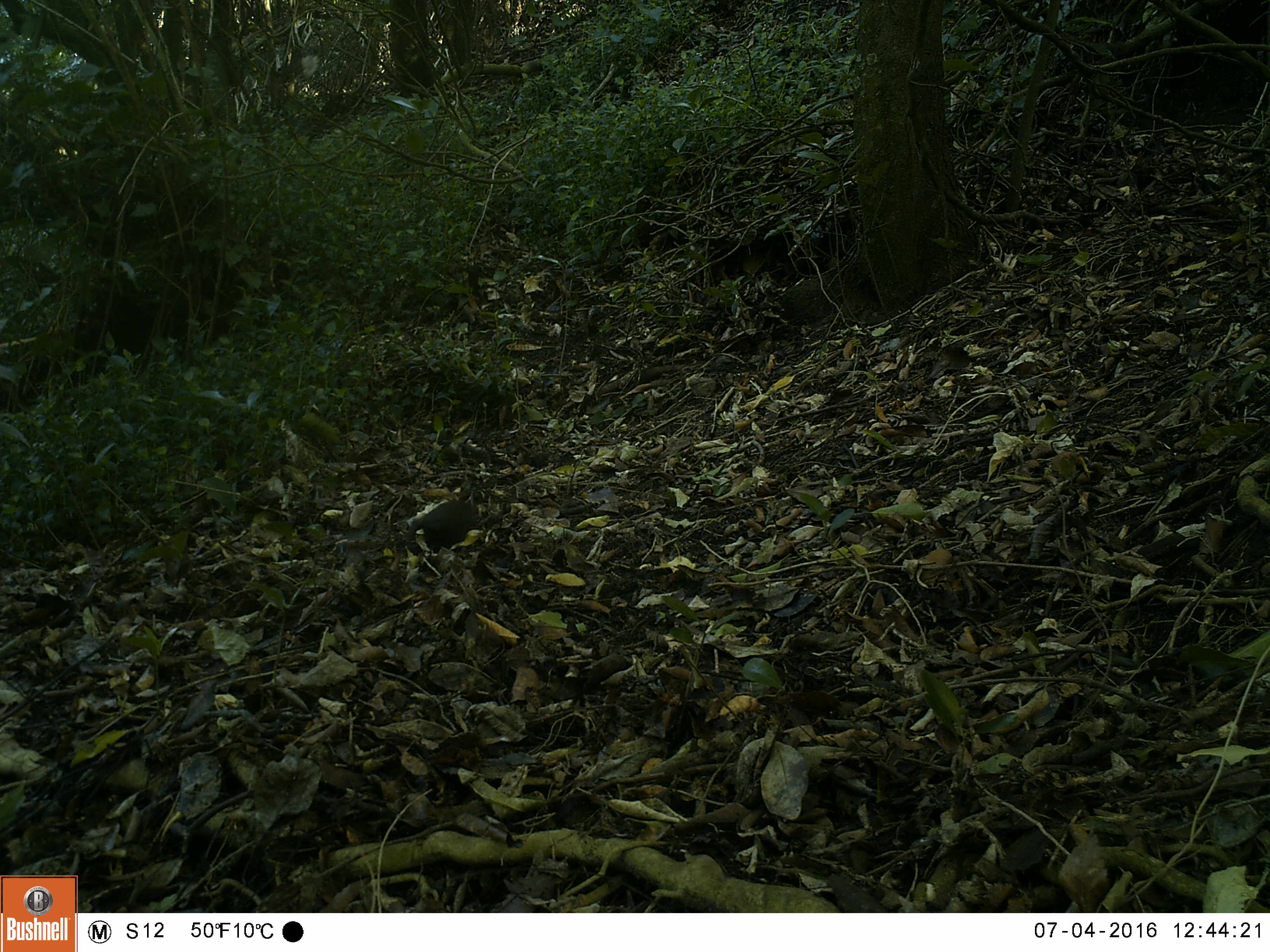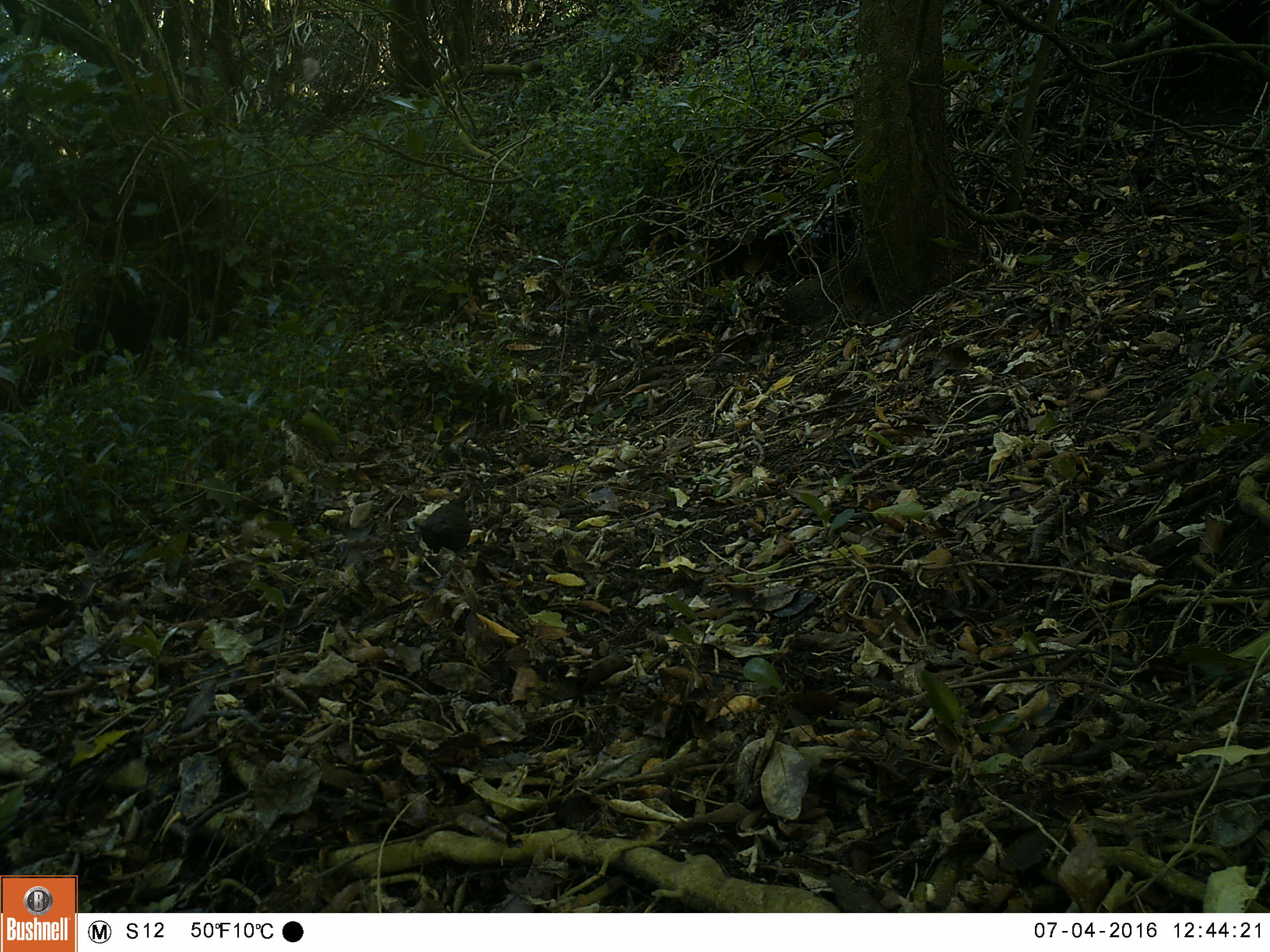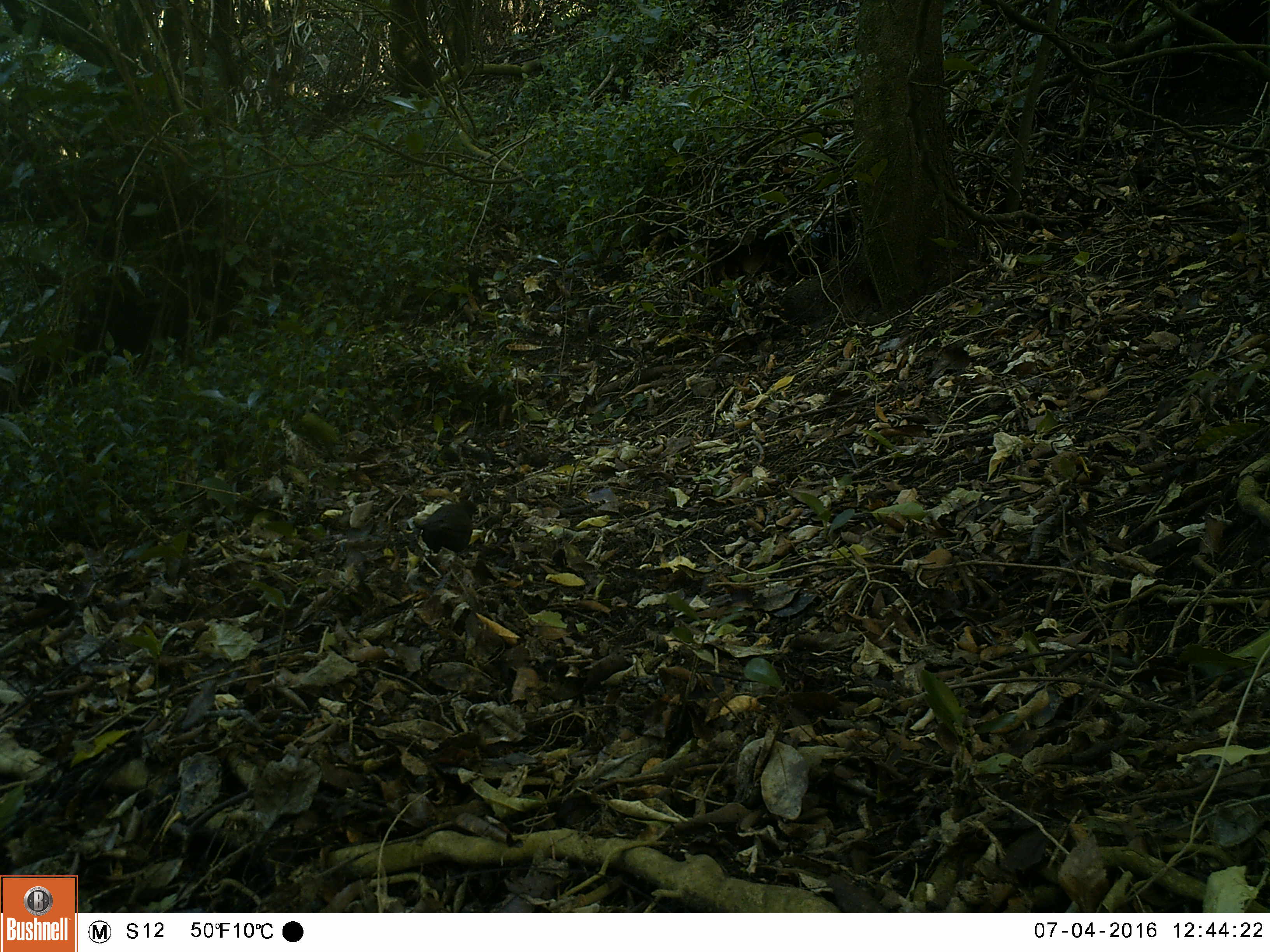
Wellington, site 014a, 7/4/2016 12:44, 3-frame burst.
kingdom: Animalia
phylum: Chordata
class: Aves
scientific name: Aves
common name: bird